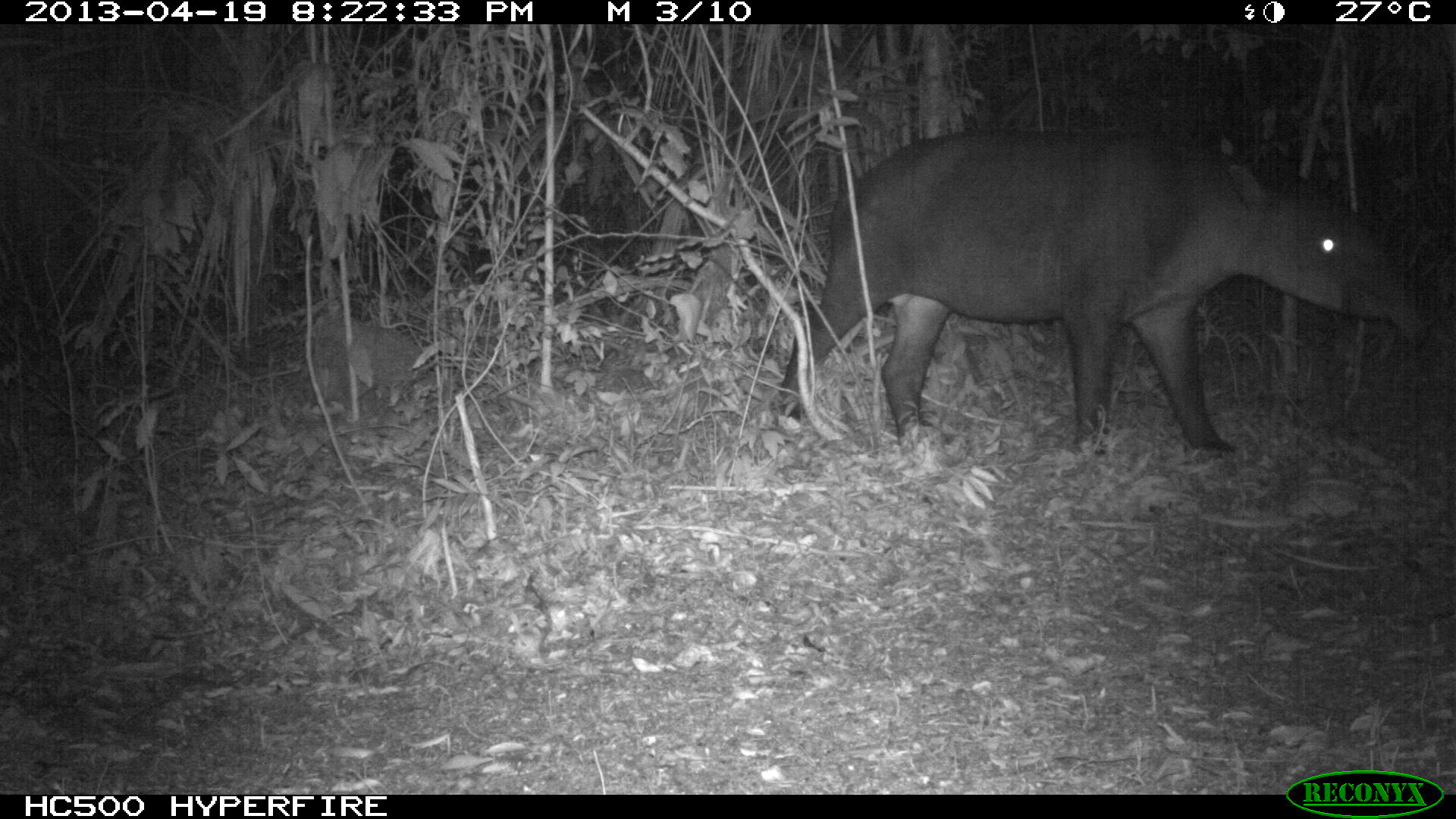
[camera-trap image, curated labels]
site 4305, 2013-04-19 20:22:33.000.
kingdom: Animalia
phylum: Chordata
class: Mammalia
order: Perissodactyla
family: Tapiridae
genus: Tapirus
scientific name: Tapirus bairdii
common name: baird's tapir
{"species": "Tapirus bairdii (baird's tapir)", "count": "2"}